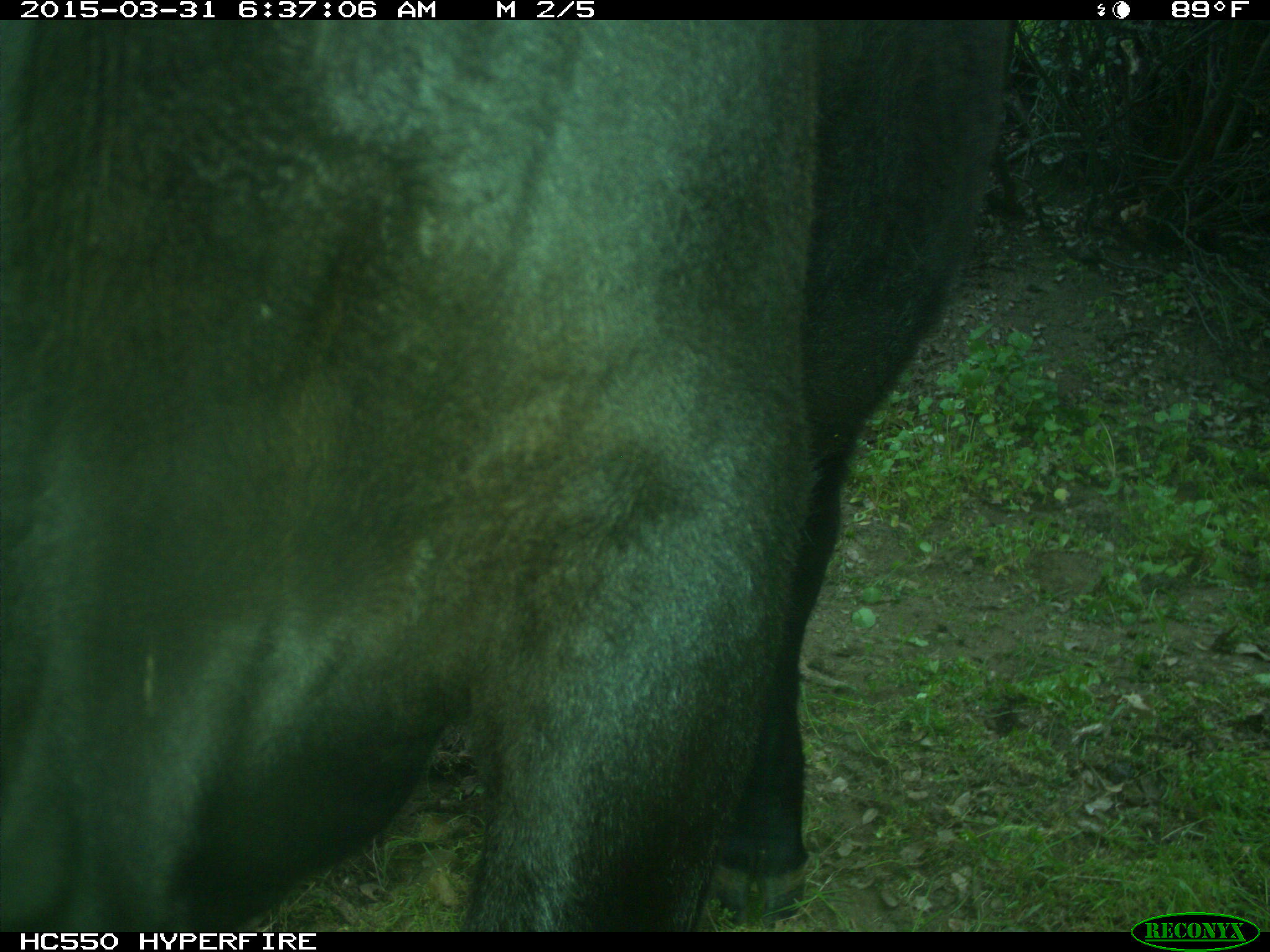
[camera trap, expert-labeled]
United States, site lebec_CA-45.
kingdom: Animalia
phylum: Chordata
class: Mammalia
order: Artiodactyla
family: Bovidae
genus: Bos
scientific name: Bos taurus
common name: domestic cow